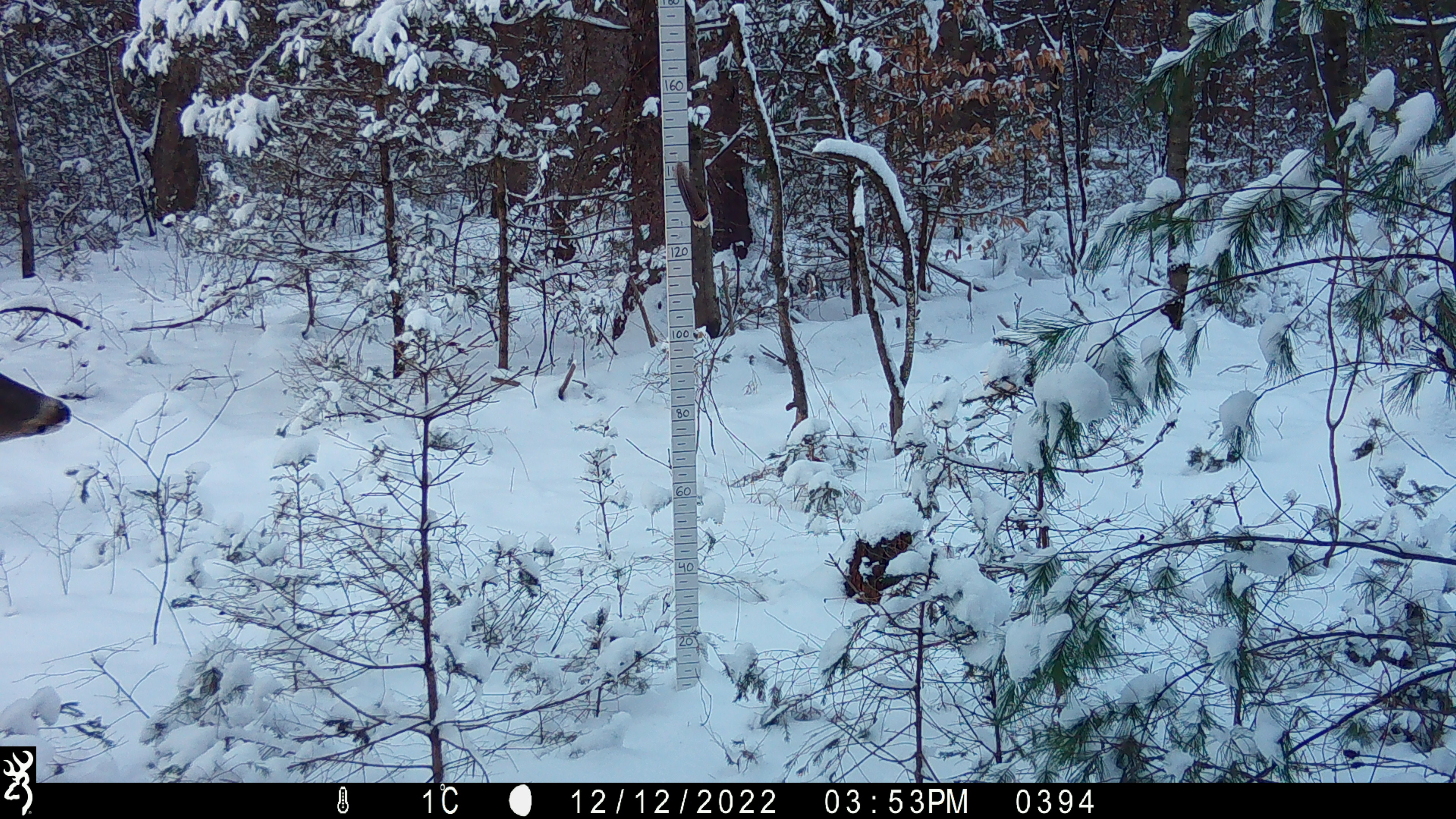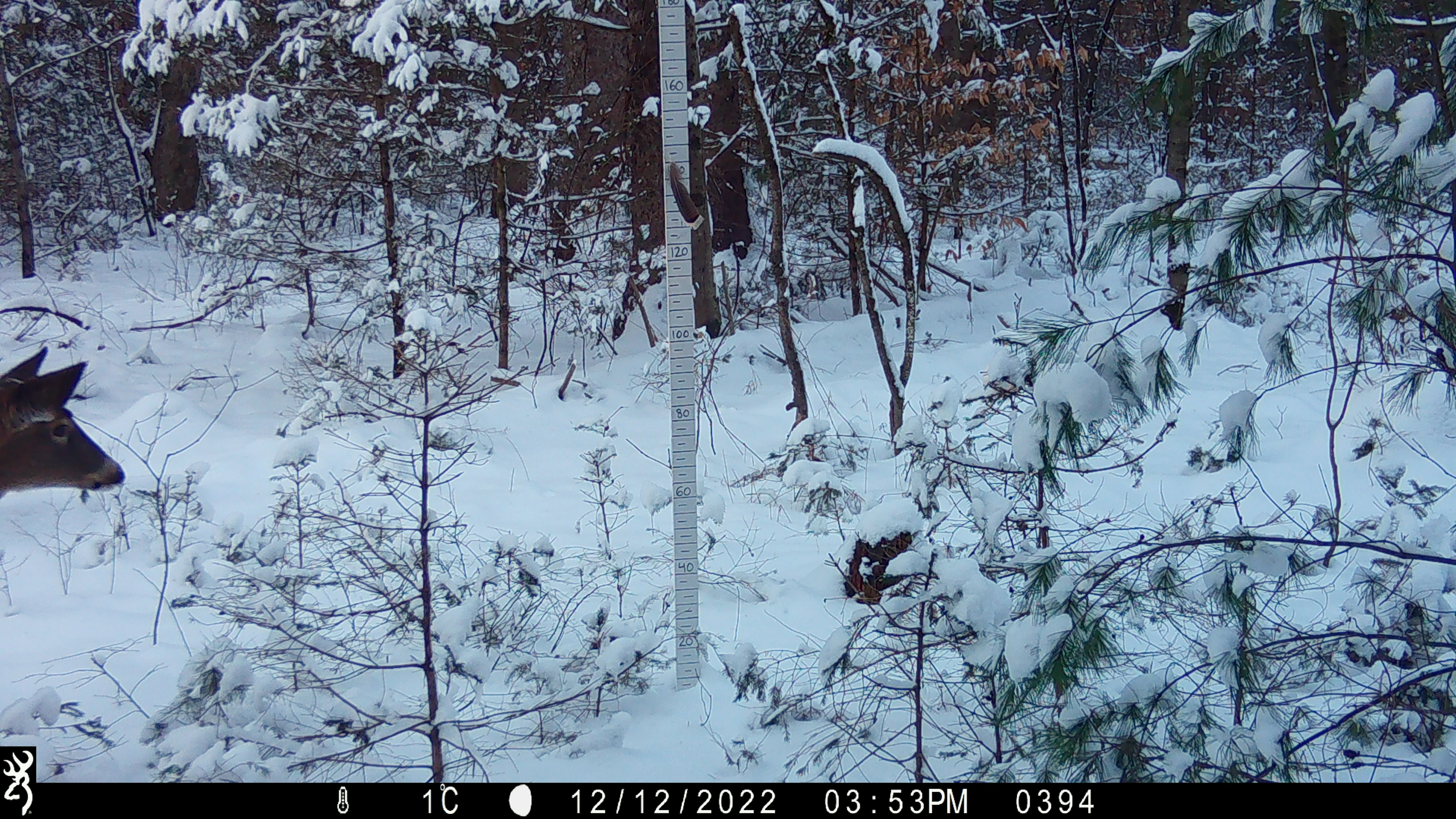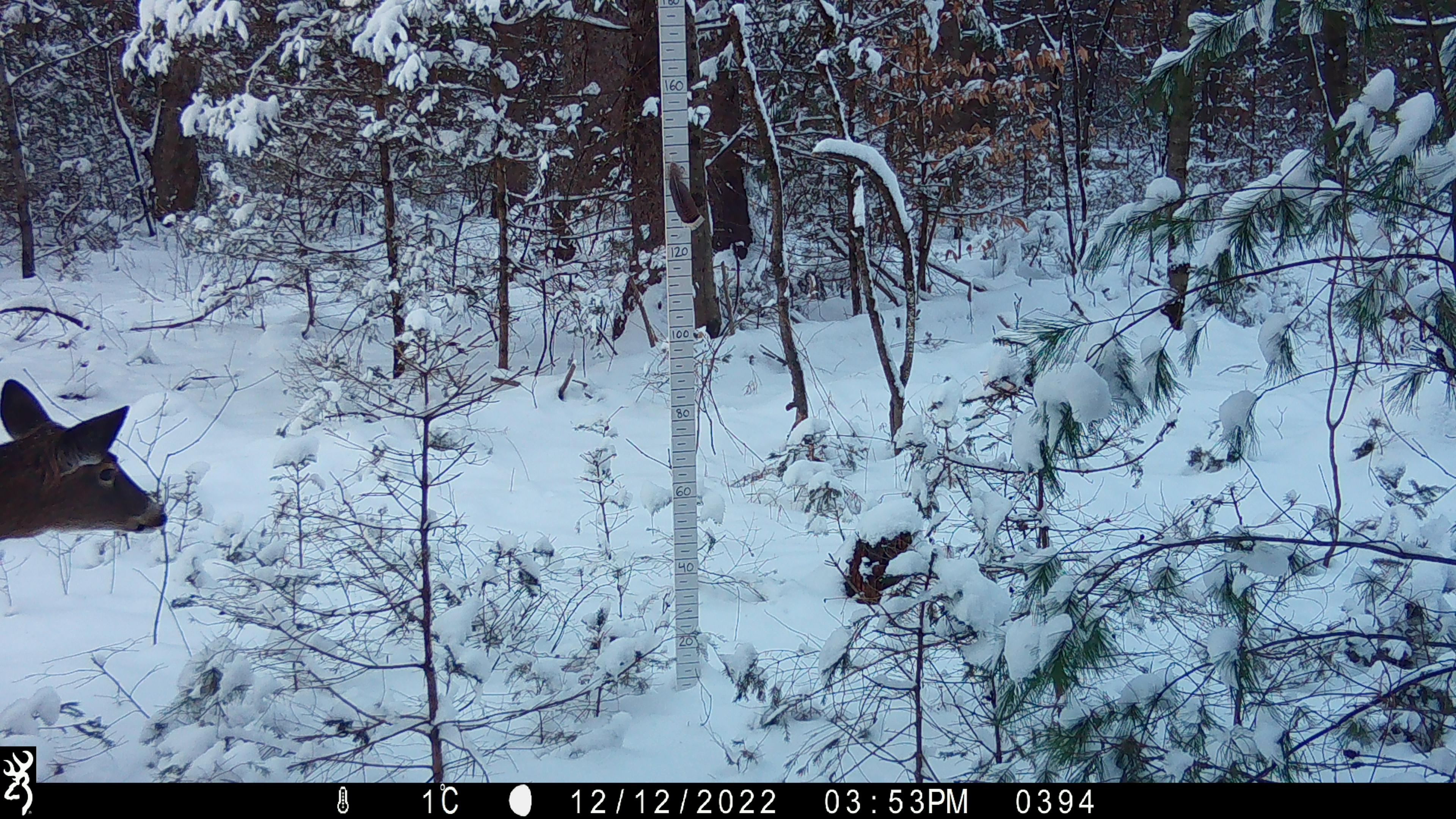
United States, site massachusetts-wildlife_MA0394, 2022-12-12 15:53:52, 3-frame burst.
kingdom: Animalia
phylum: Chordata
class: Mammalia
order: Artiodactyla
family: Cervidae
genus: Odocoileus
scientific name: Odocoileus virginianus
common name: white-tailed deer